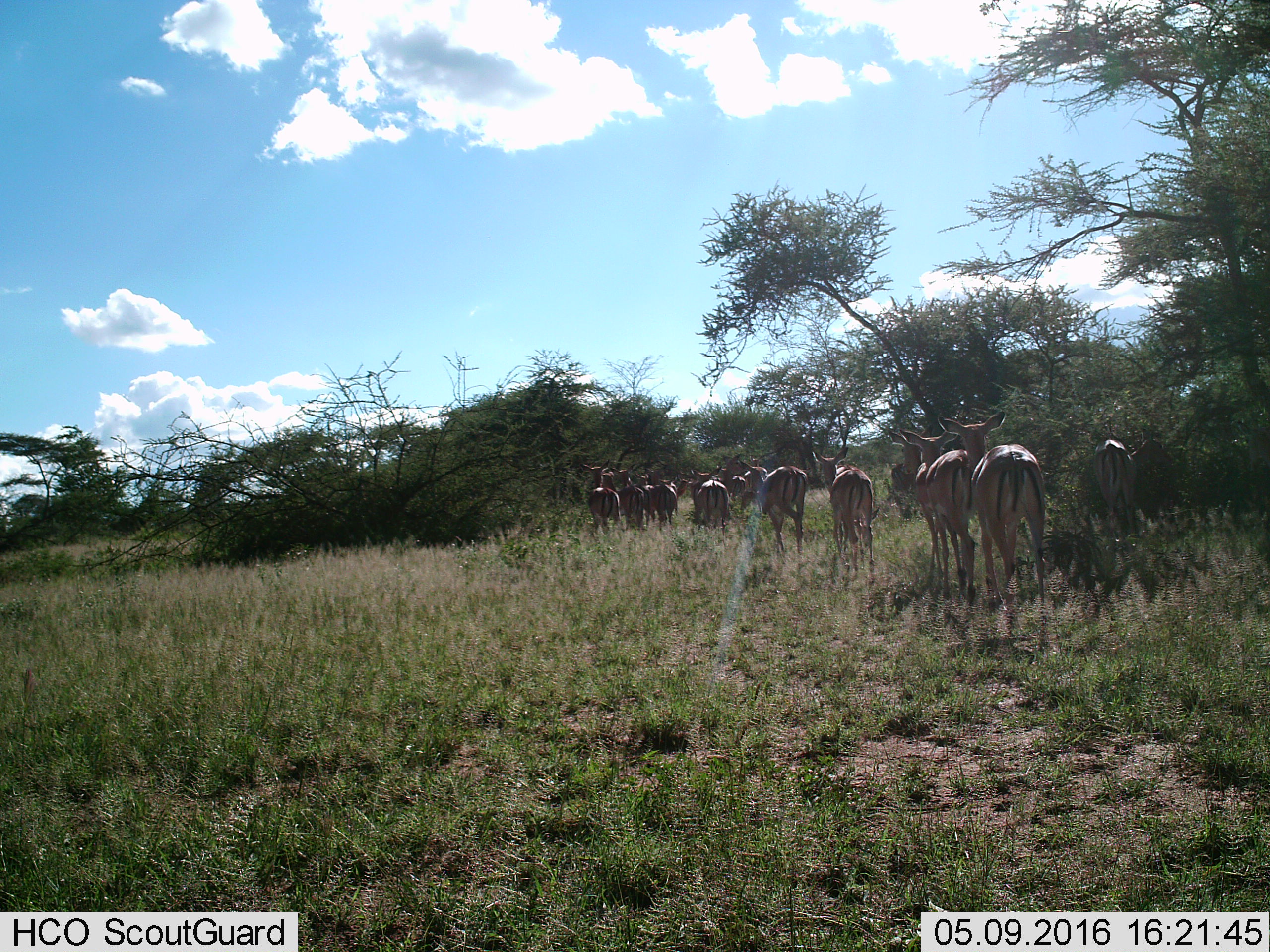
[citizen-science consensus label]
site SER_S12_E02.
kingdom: Animalia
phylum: Chordata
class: Mammalia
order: Artiodactyla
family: Bovidae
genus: Aepyceros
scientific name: Aepyceros melampus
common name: impala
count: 11-50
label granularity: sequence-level